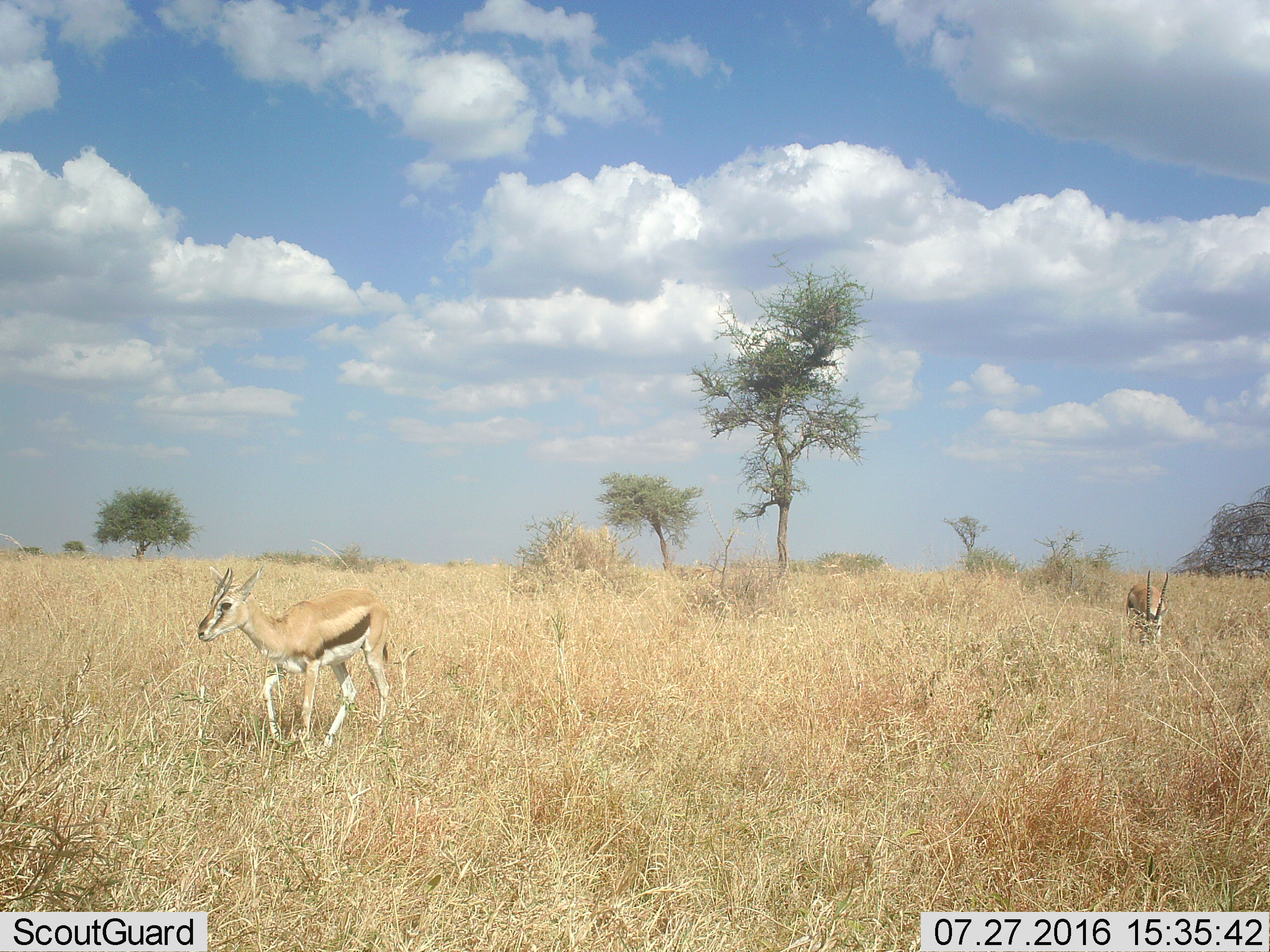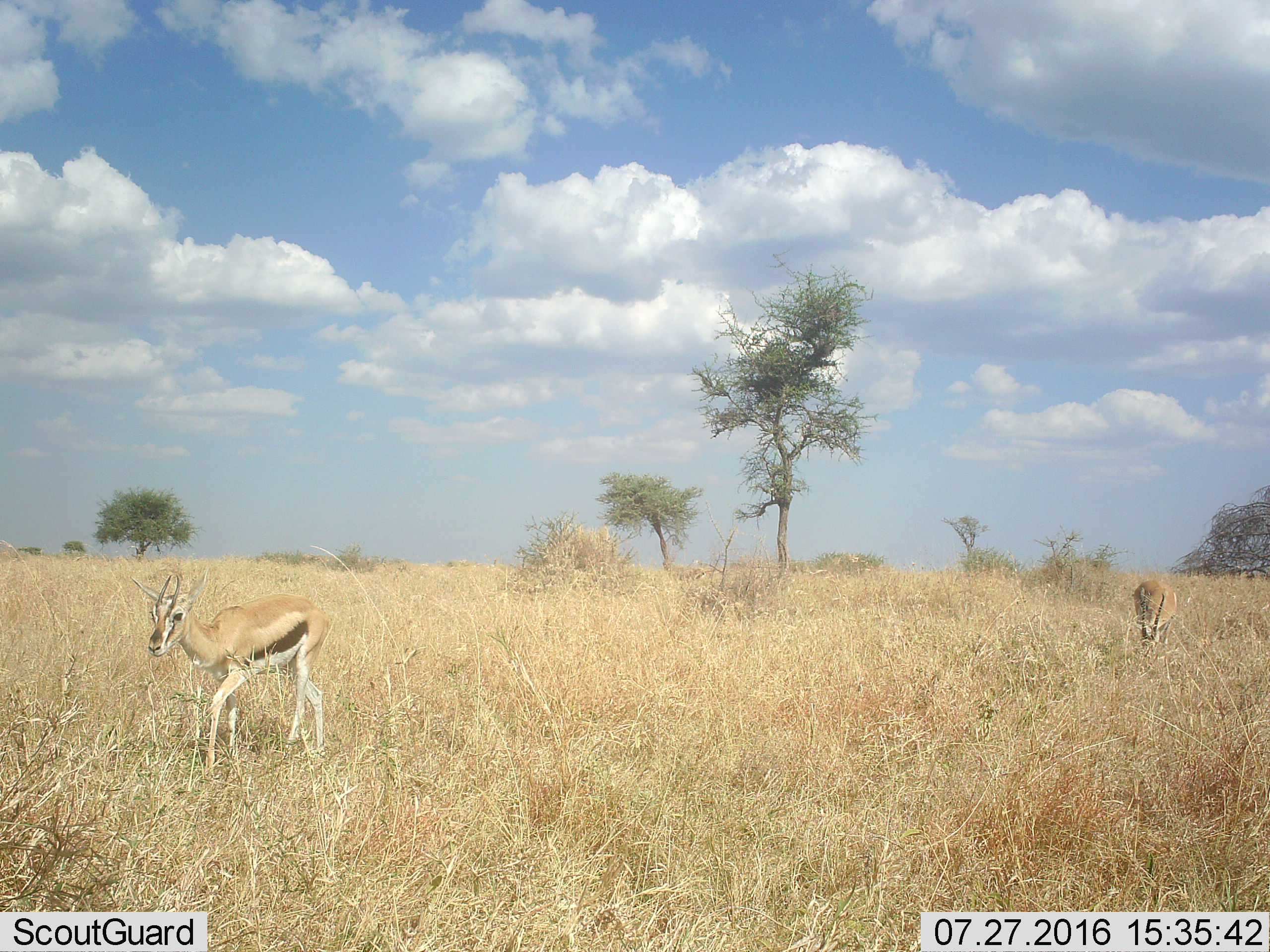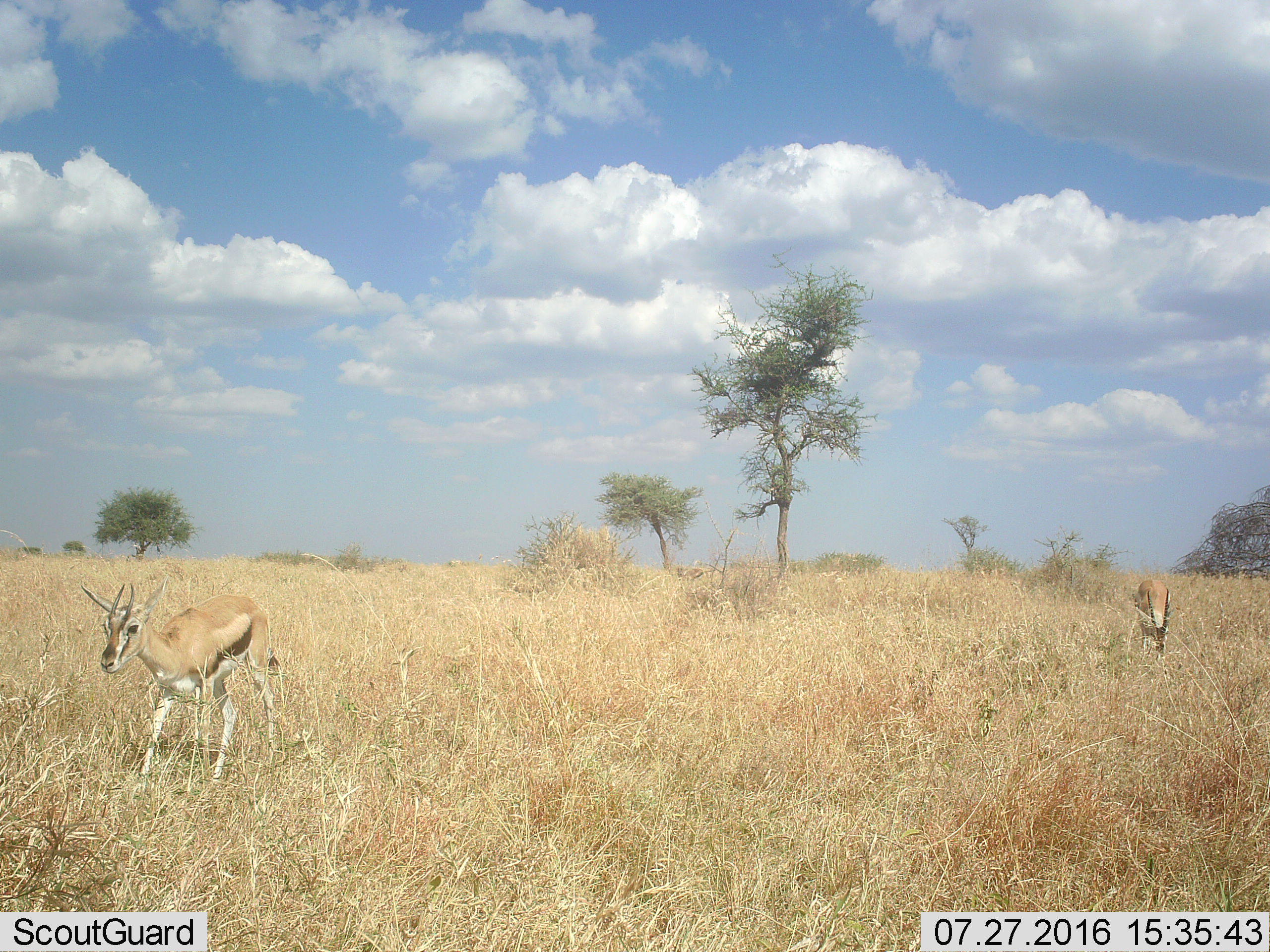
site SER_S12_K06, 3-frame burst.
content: unidentified animal